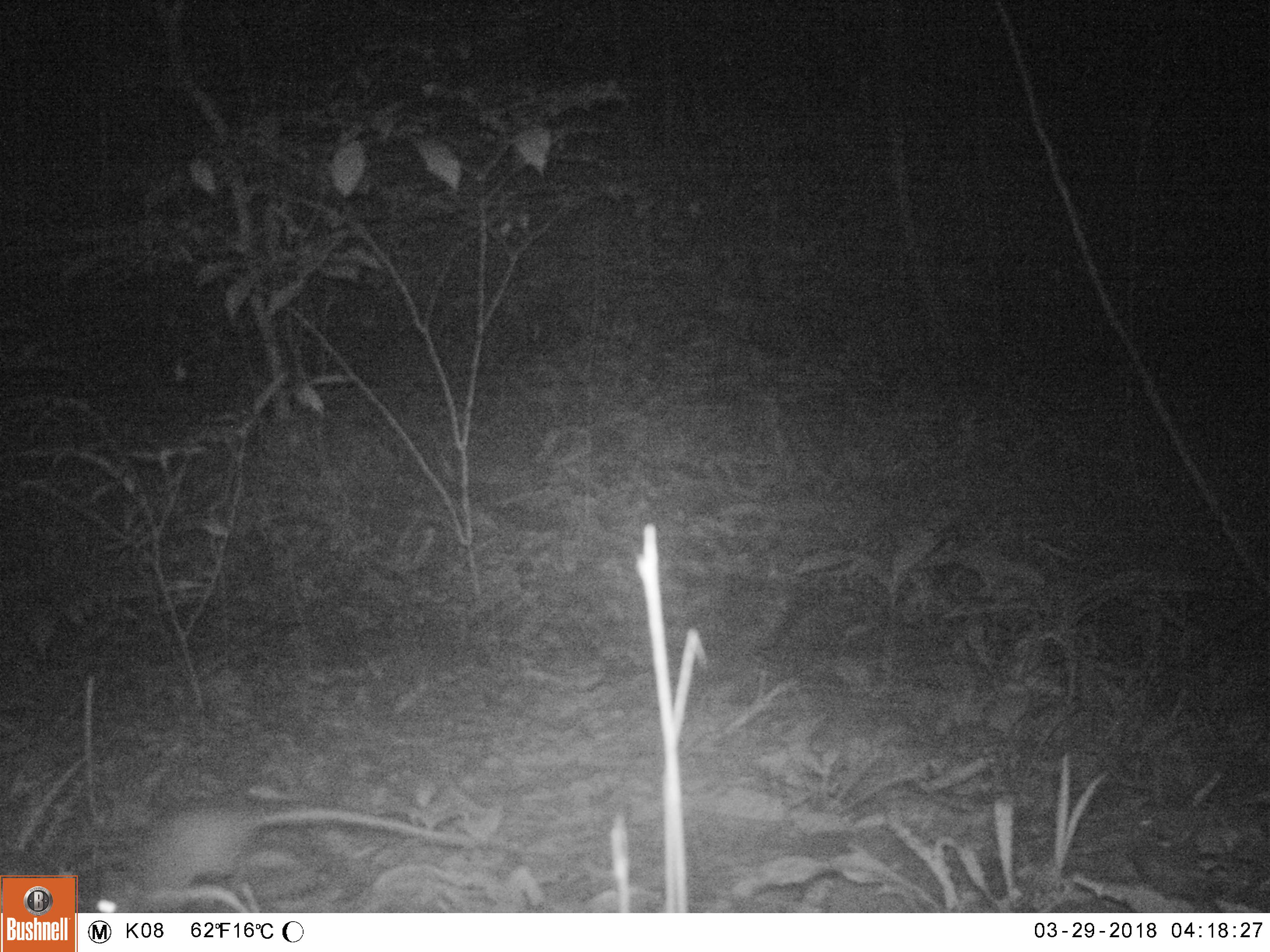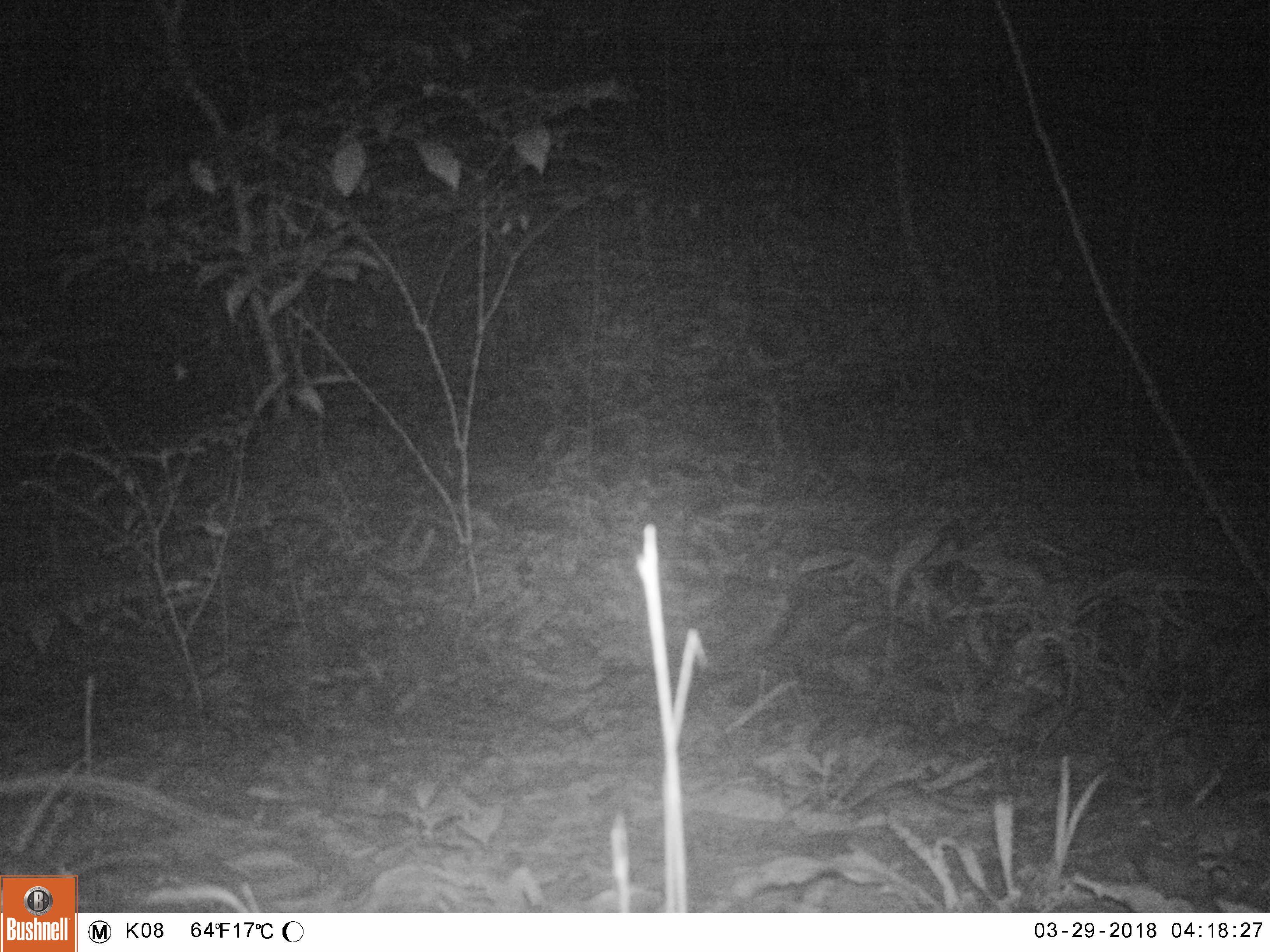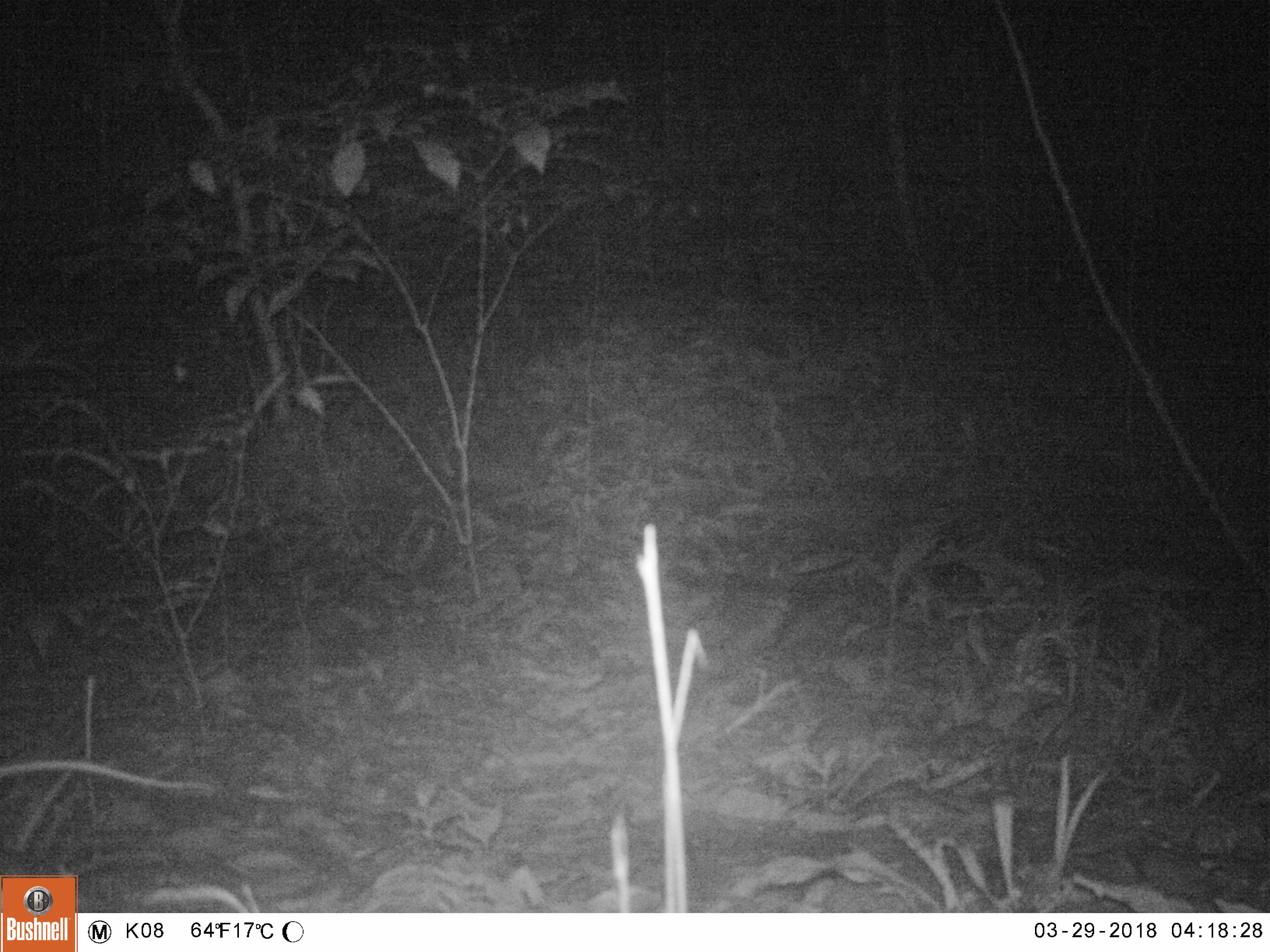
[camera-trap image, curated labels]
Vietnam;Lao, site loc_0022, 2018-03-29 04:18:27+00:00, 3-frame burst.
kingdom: Animalia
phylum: Chordata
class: Mammalia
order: Rodentia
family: Muridae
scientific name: Muridae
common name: old-world mice and rats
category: unidentified murid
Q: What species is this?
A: Unidentified murid (old-world mice and rats) (Muridae).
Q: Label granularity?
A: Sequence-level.